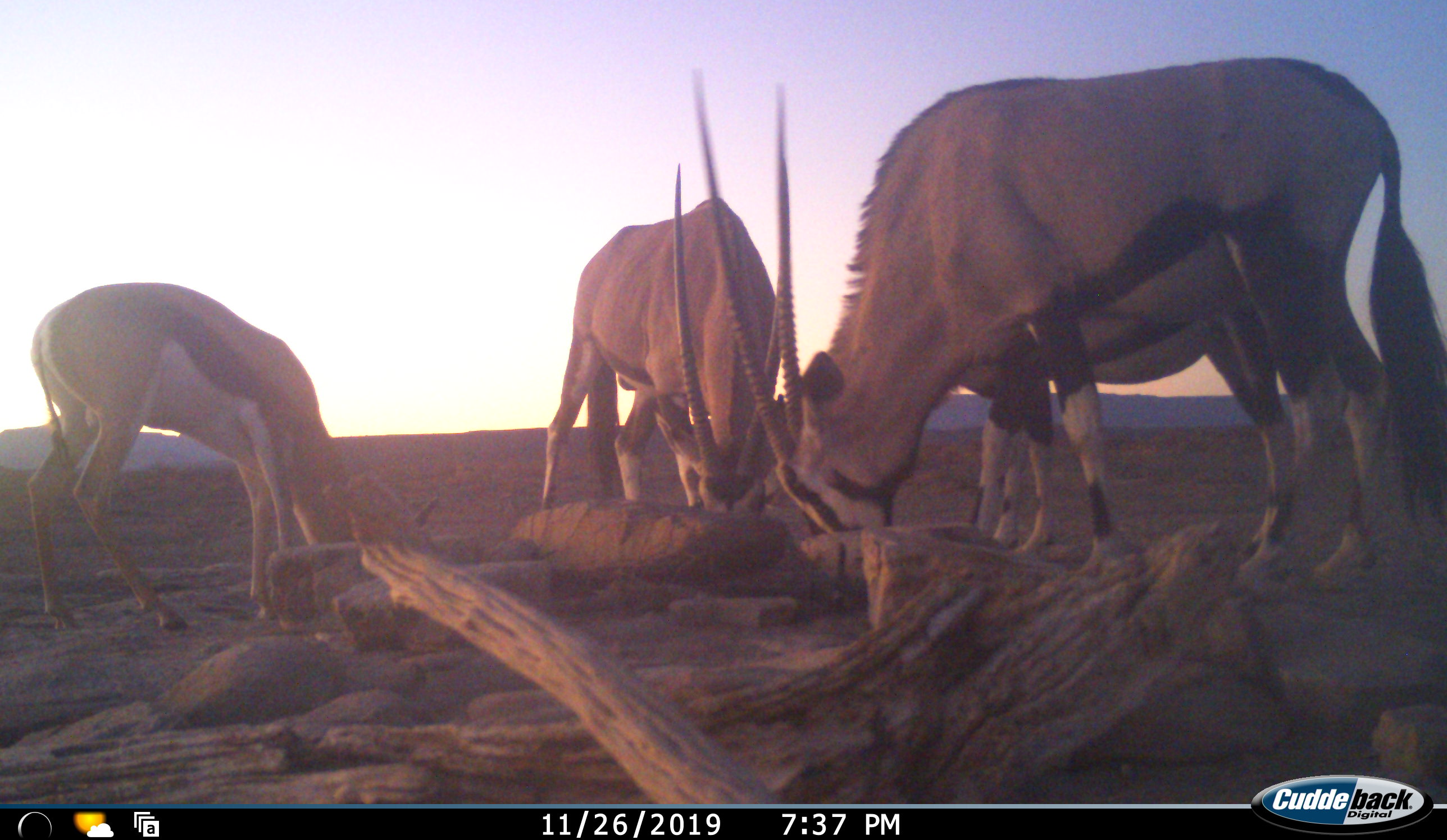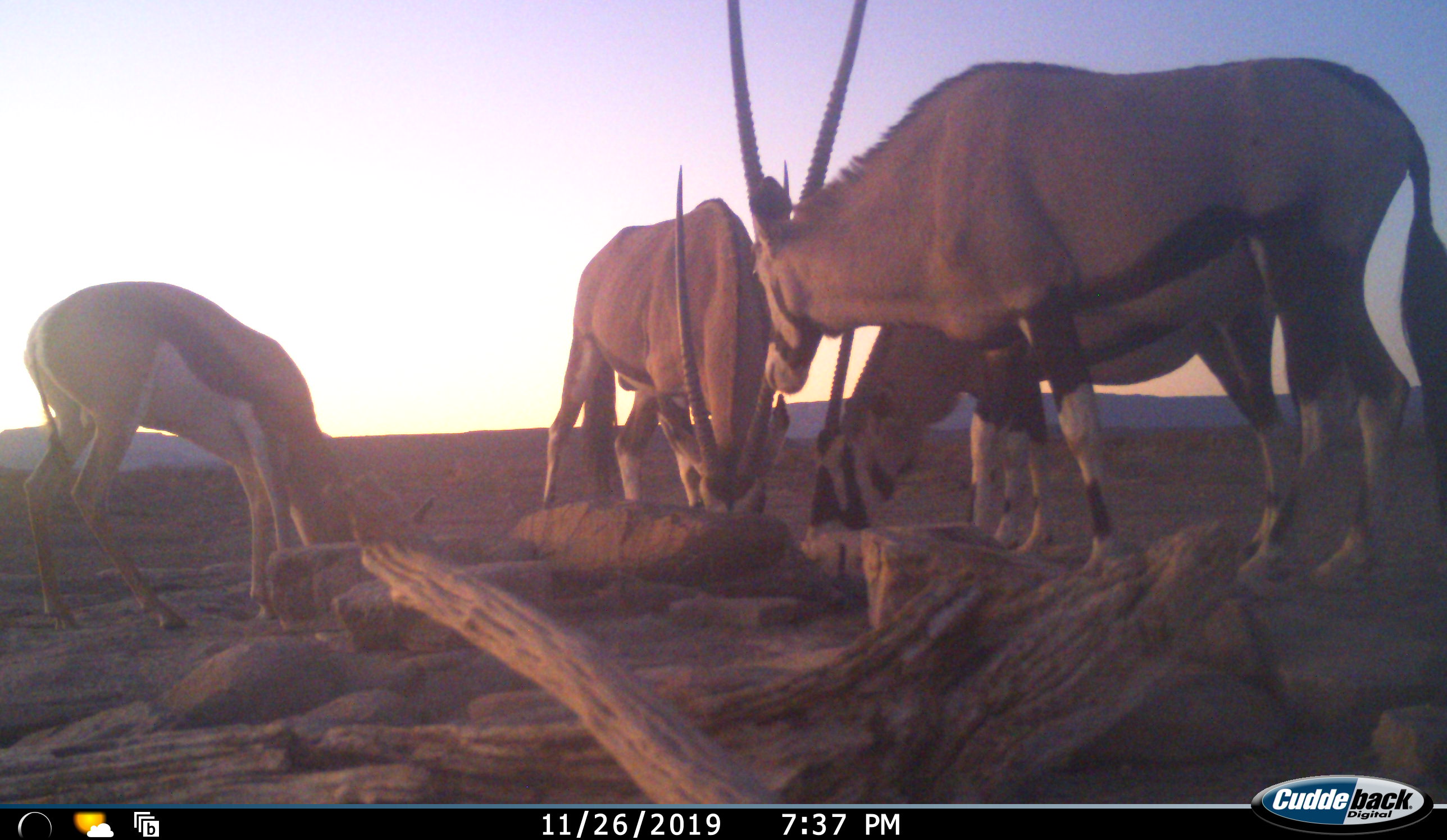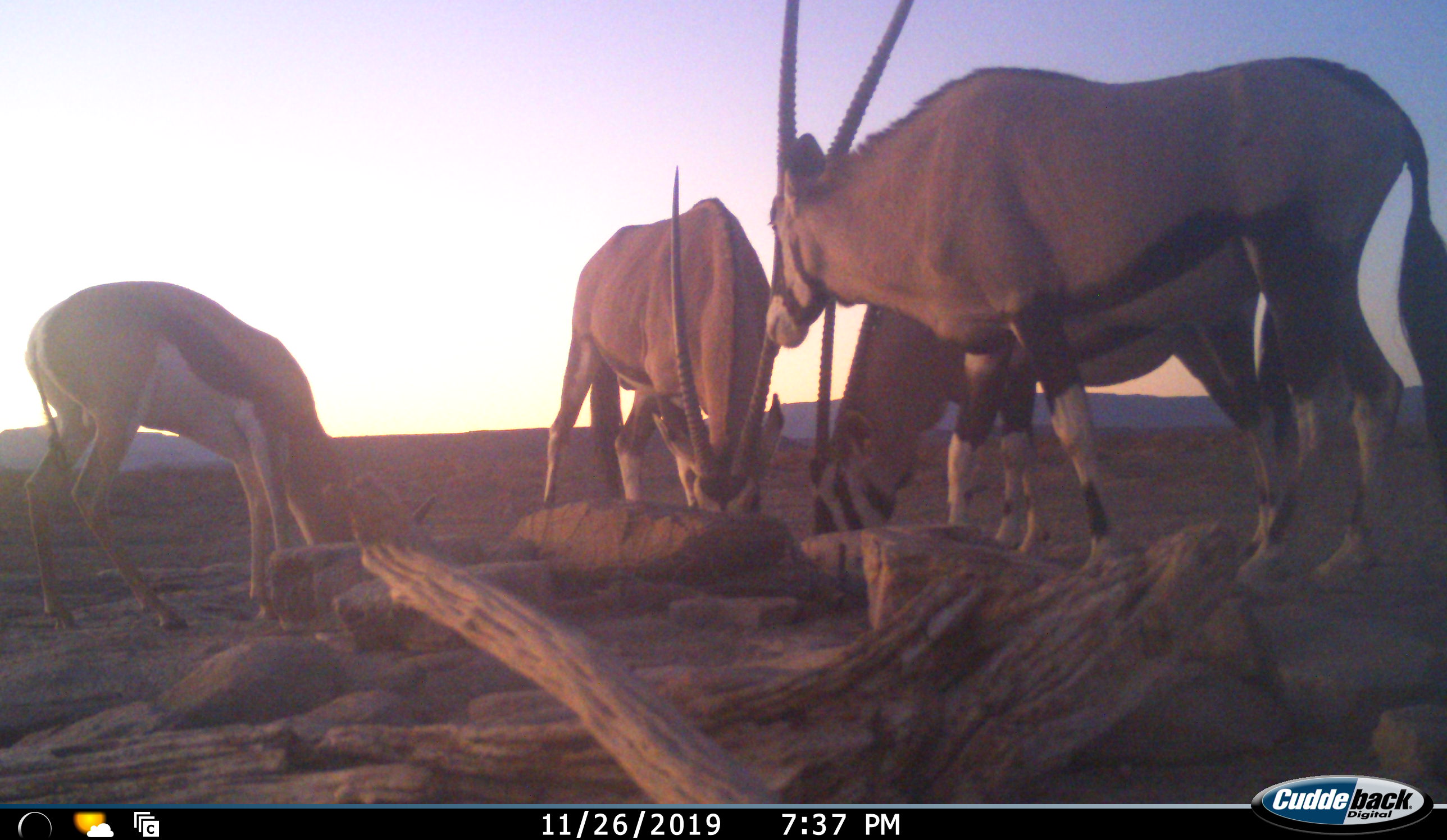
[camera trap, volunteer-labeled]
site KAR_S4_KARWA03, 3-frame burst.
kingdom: Animalia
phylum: Chordata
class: Mammalia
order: Artiodactyla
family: Bovidae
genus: Oryx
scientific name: Oryx gazella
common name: gemsbok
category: oryx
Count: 3.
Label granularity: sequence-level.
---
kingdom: Animalia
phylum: Chordata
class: Mammalia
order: Artiodactyla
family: Bovidae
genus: Antidorcas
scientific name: Antidorcas marsupialis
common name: springbok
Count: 1.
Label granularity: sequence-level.